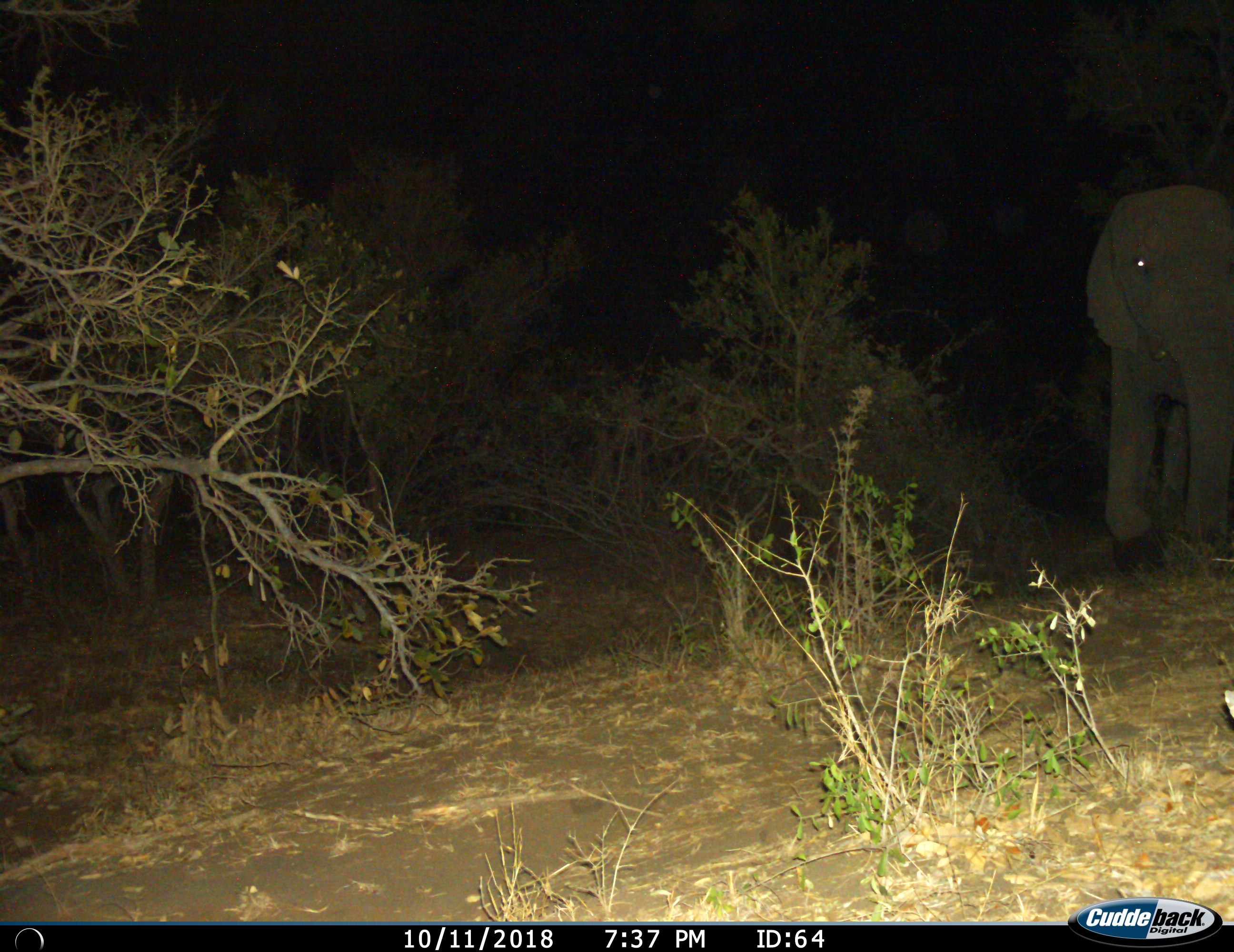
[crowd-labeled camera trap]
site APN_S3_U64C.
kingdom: Animalia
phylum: Chordata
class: Mammalia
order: Proboscidea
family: Elephantidae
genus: Loxodonta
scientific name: Loxodonta africana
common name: african bush elephant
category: elephant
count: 1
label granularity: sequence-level